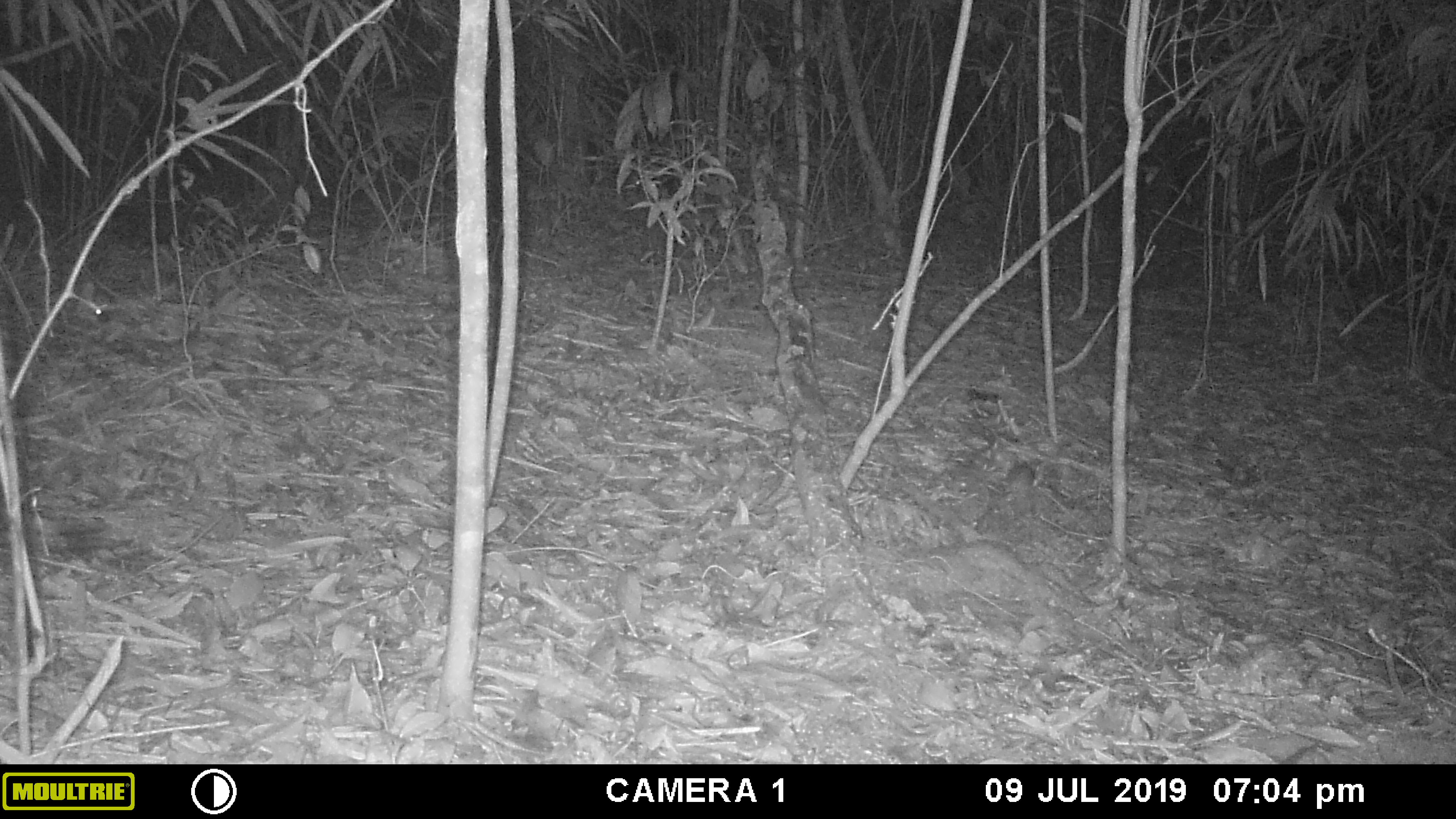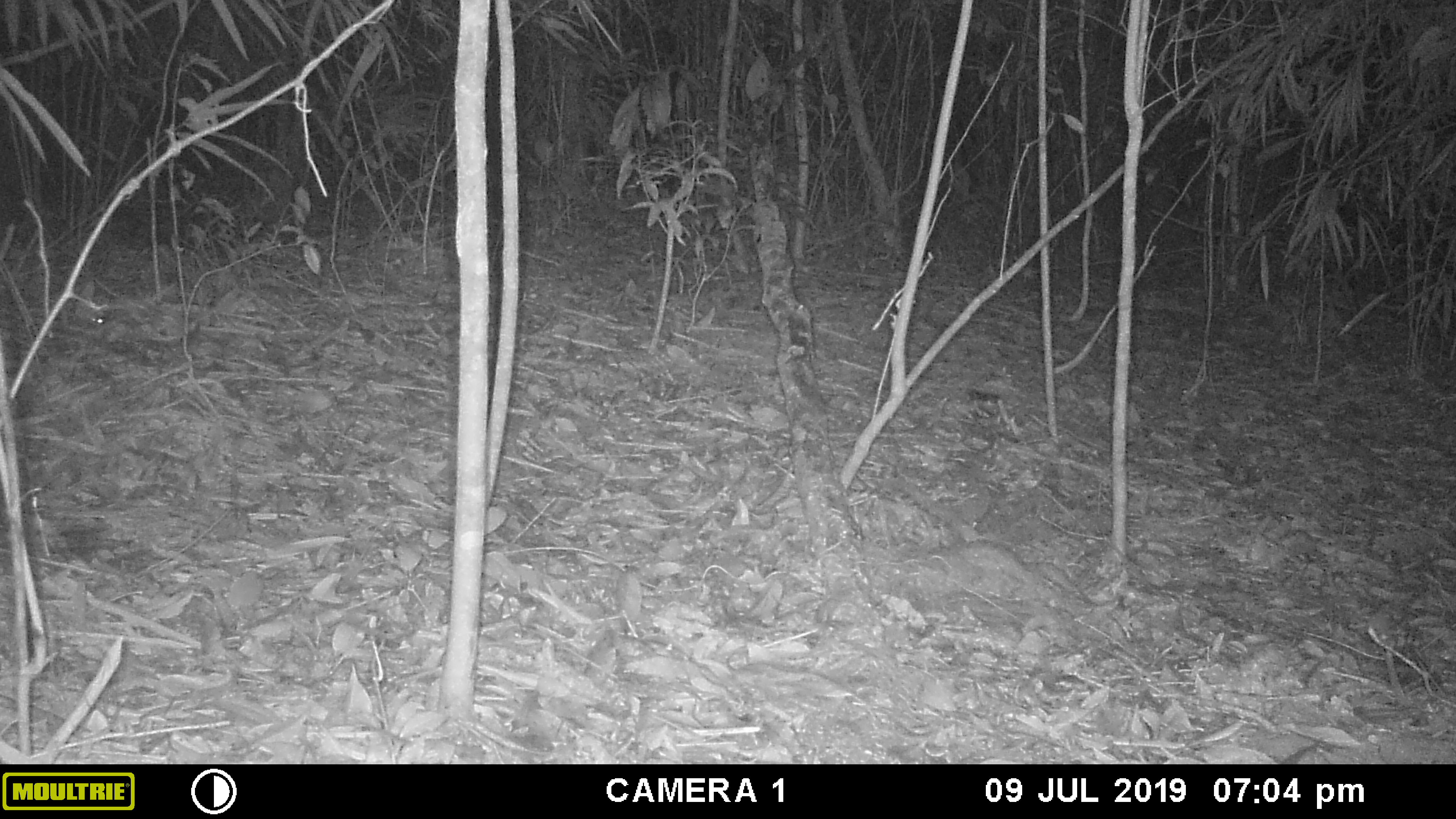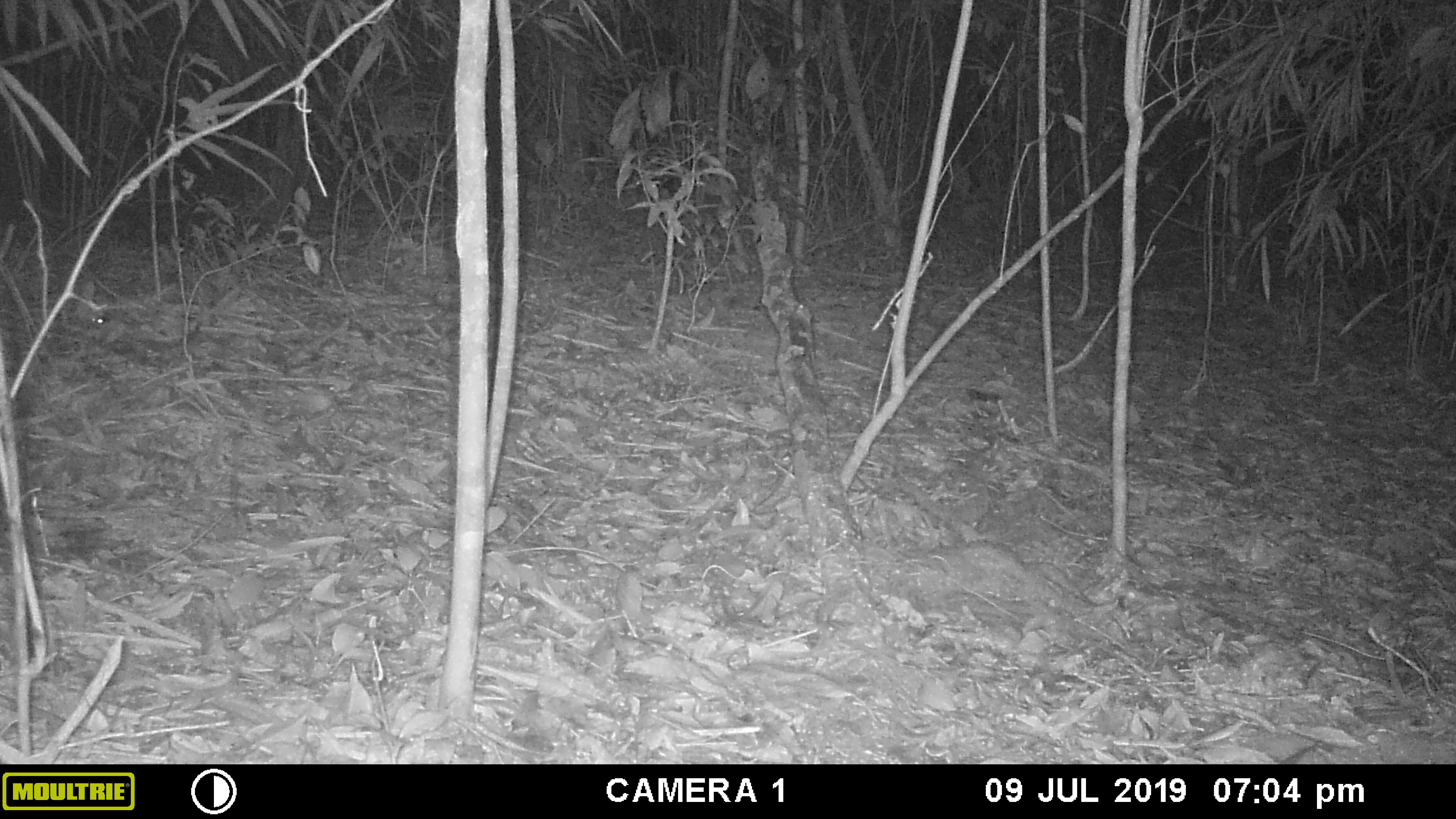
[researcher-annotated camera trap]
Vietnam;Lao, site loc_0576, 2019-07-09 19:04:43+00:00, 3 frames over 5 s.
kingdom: Animalia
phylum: Chordata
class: Mammalia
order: Rodentia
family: Muridae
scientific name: Muridae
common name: old-world mice and rats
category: unidentified murid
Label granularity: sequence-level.